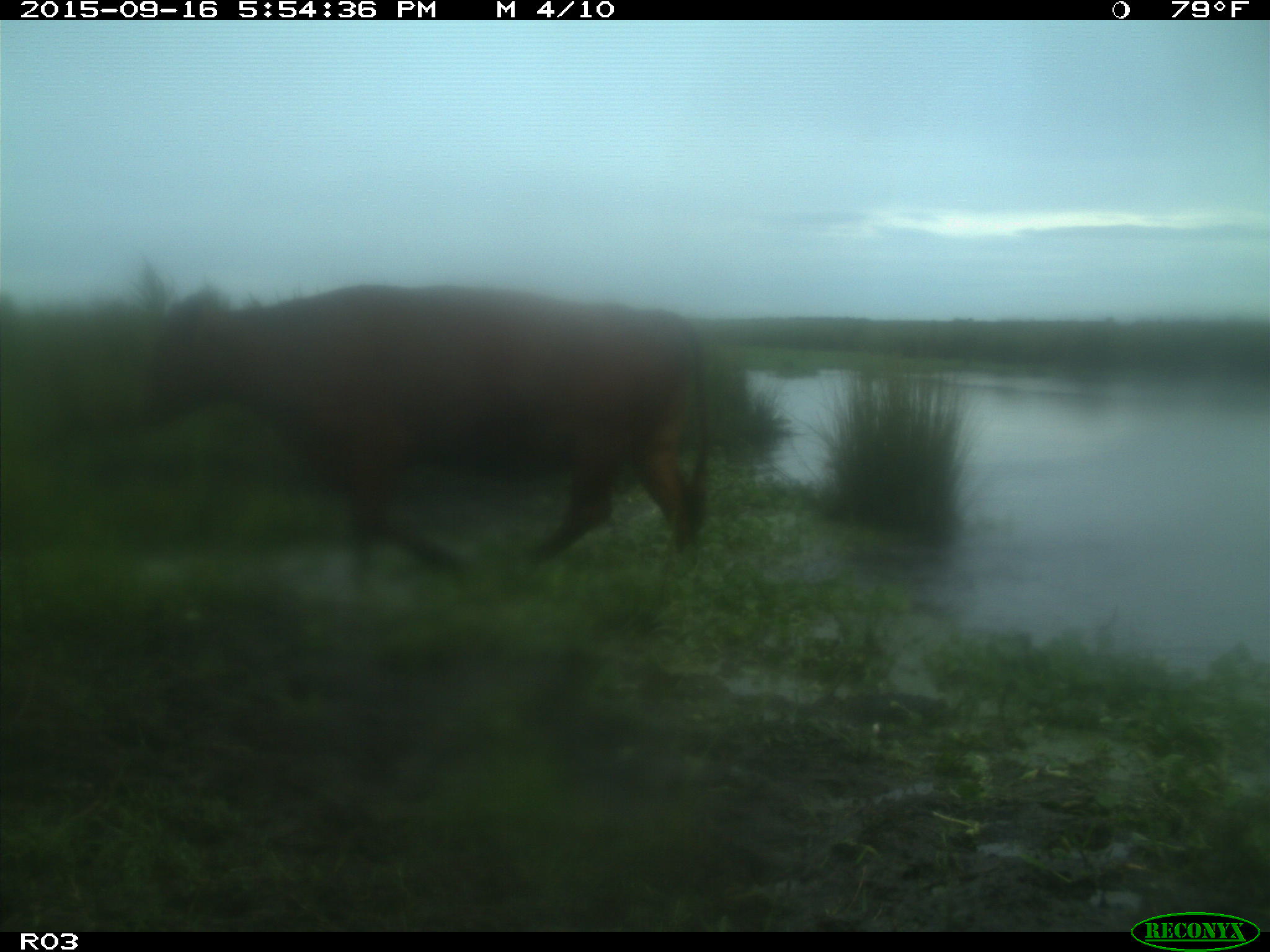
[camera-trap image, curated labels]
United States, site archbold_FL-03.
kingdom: Animalia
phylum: Chordata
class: Mammalia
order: Artiodactyla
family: Bovidae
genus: Bos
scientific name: Bos taurus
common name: domestic cow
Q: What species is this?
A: Bos taurus (domestic cow).